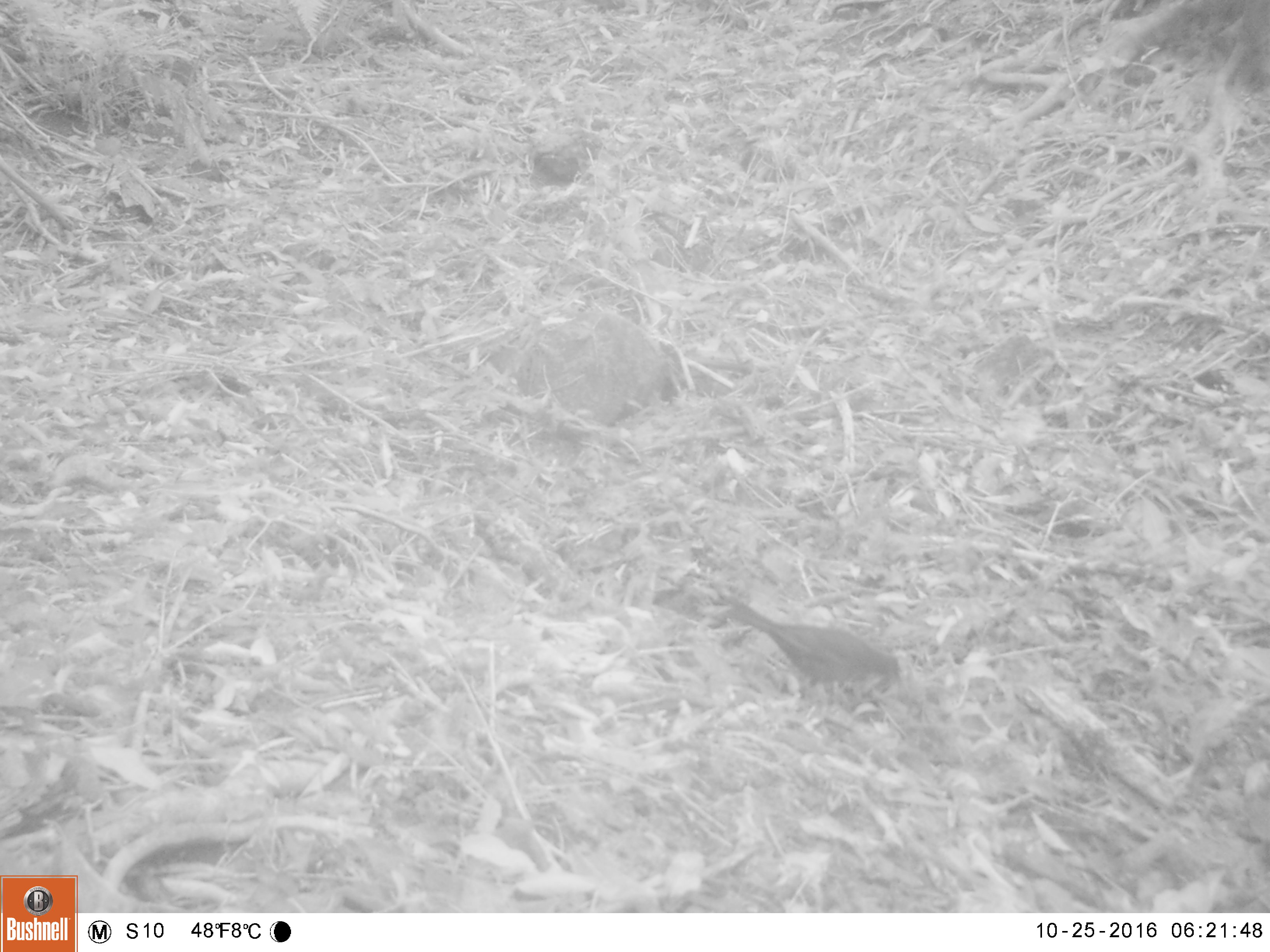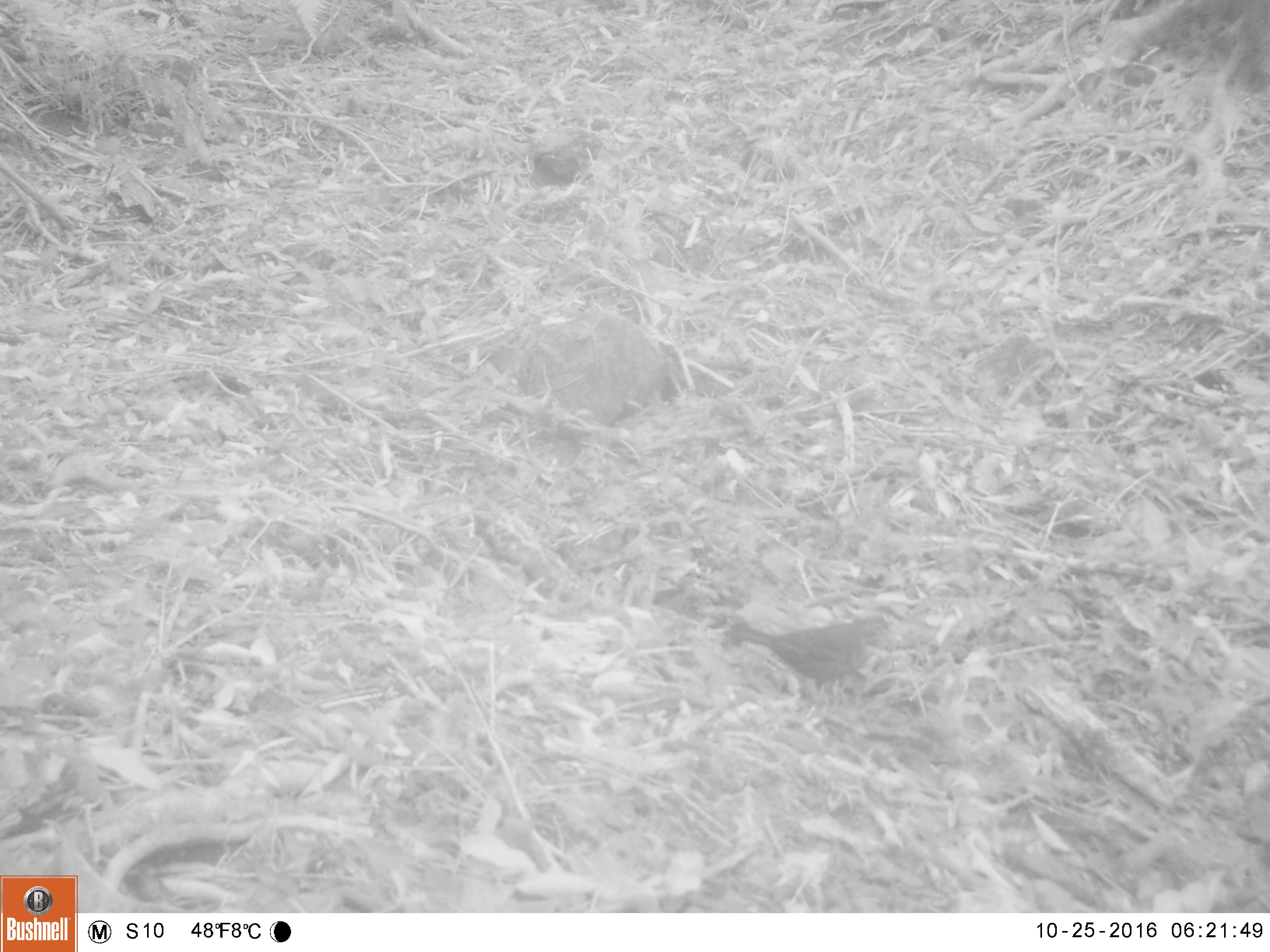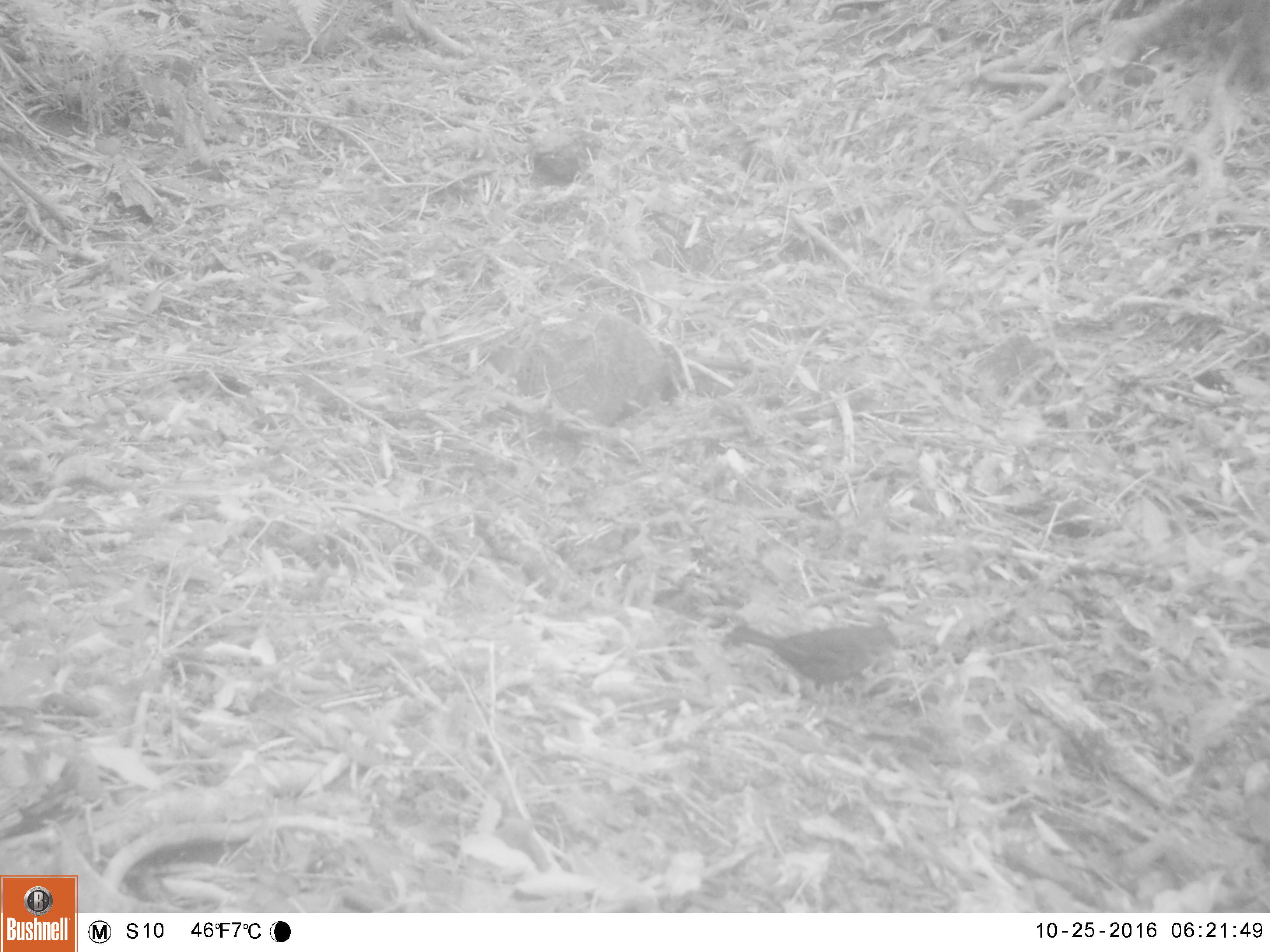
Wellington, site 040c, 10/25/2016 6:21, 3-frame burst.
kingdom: Animalia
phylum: Chordata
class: Aves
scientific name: Aves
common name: bird